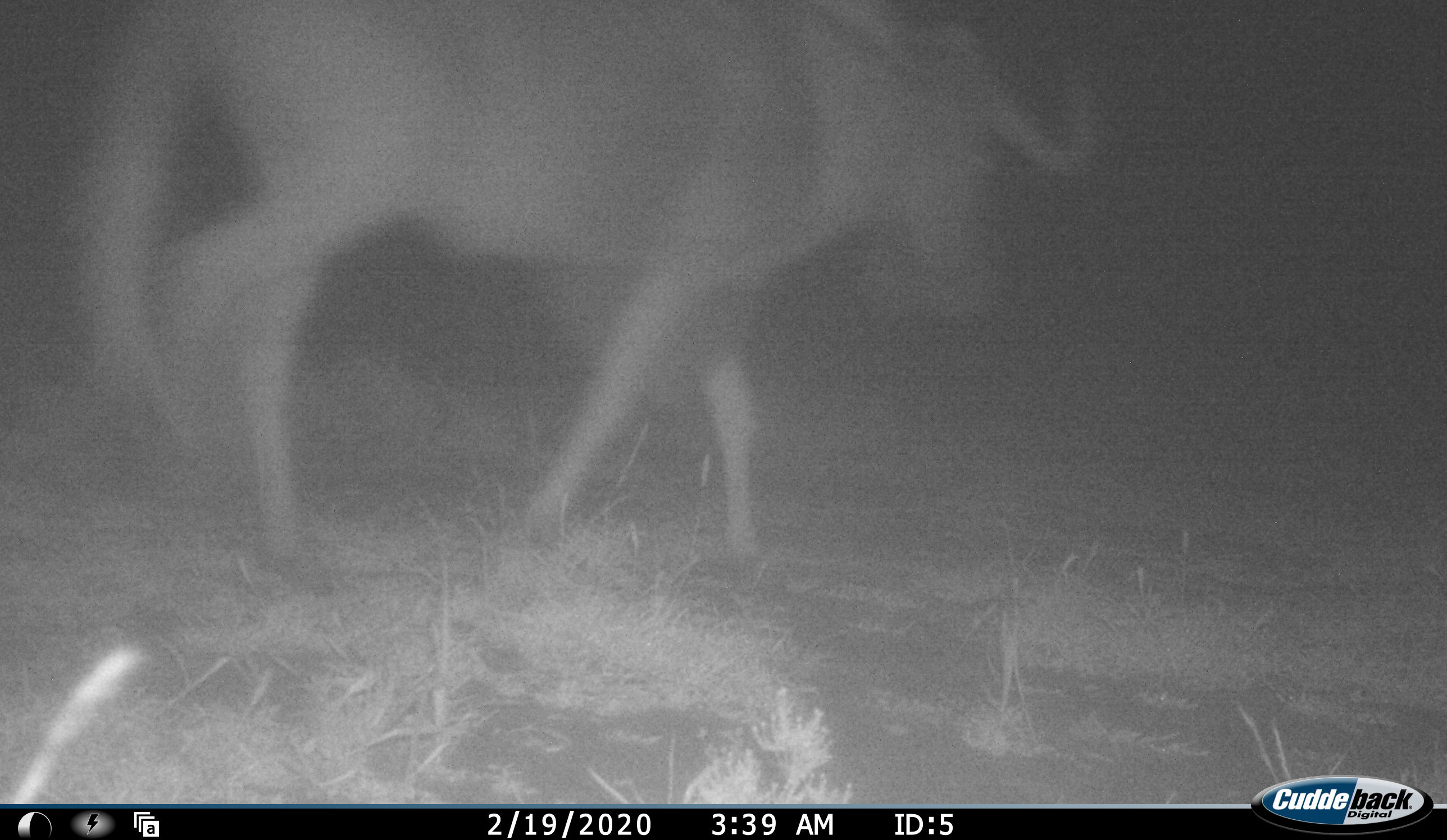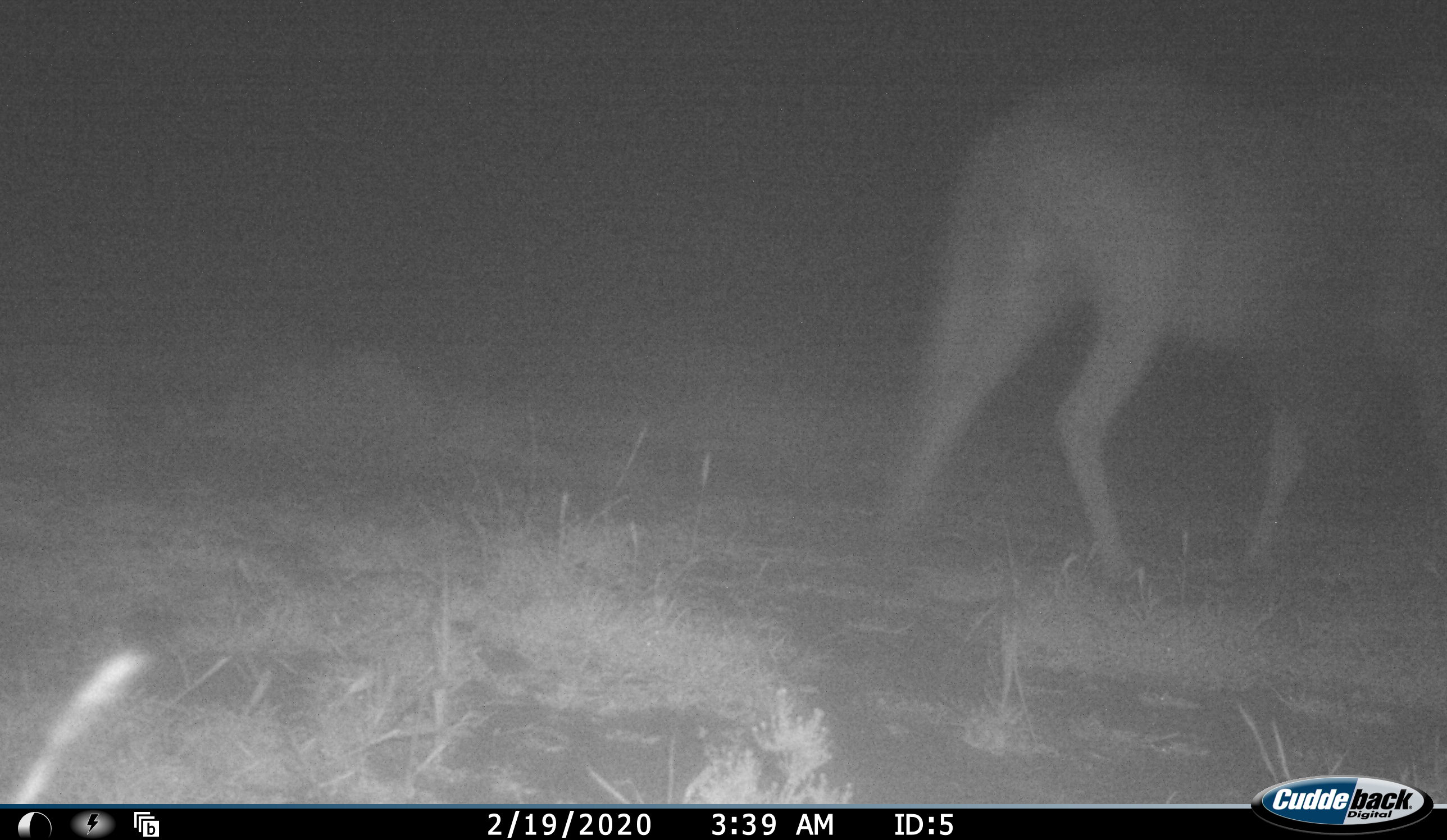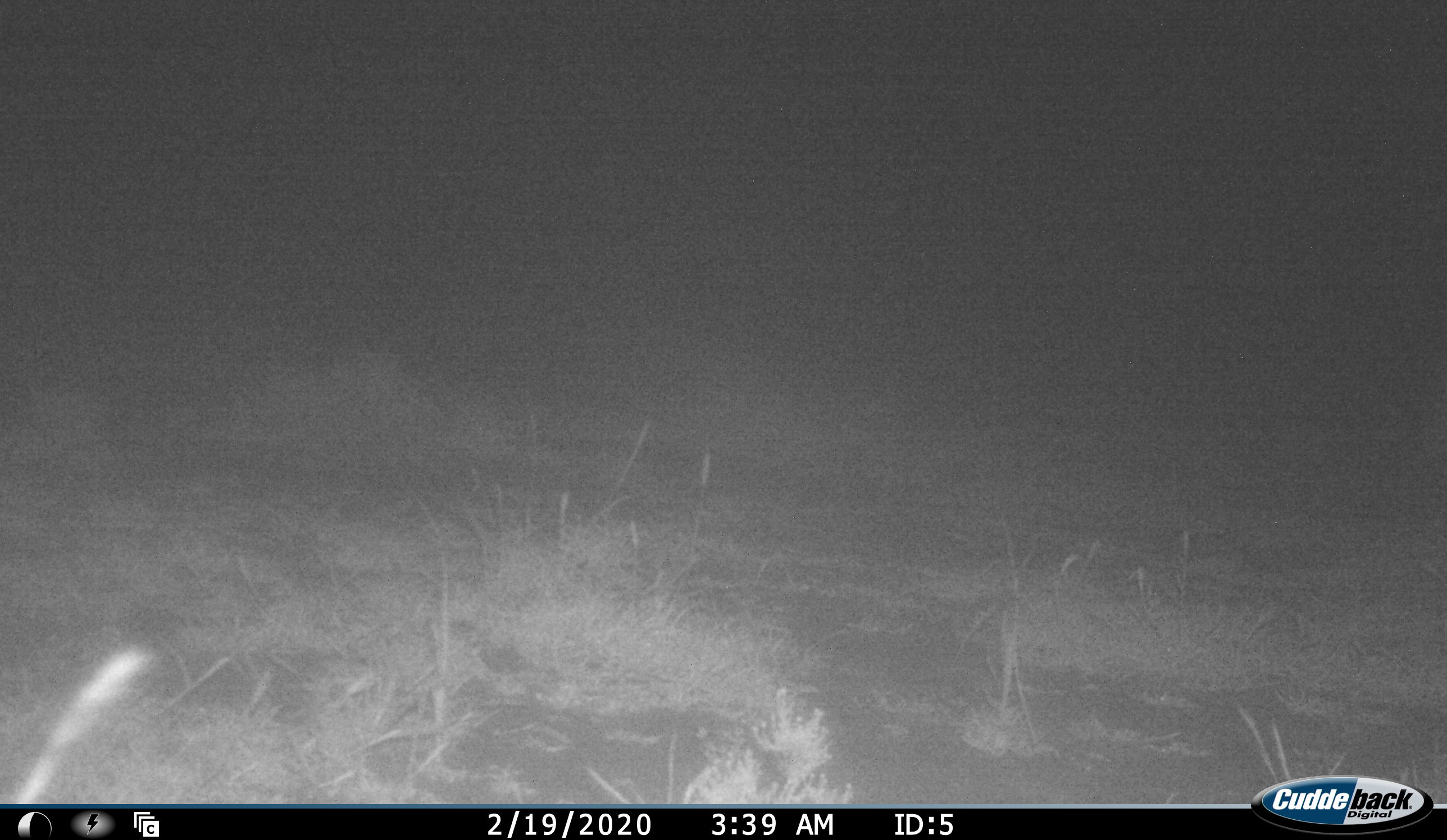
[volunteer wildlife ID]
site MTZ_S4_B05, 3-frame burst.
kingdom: Animalia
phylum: Chordata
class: Mammalia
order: Artiodactyla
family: Bovidae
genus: Connochaetes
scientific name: Connochaetes gnou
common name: black wildebeest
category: wildebeestblack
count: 1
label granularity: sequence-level